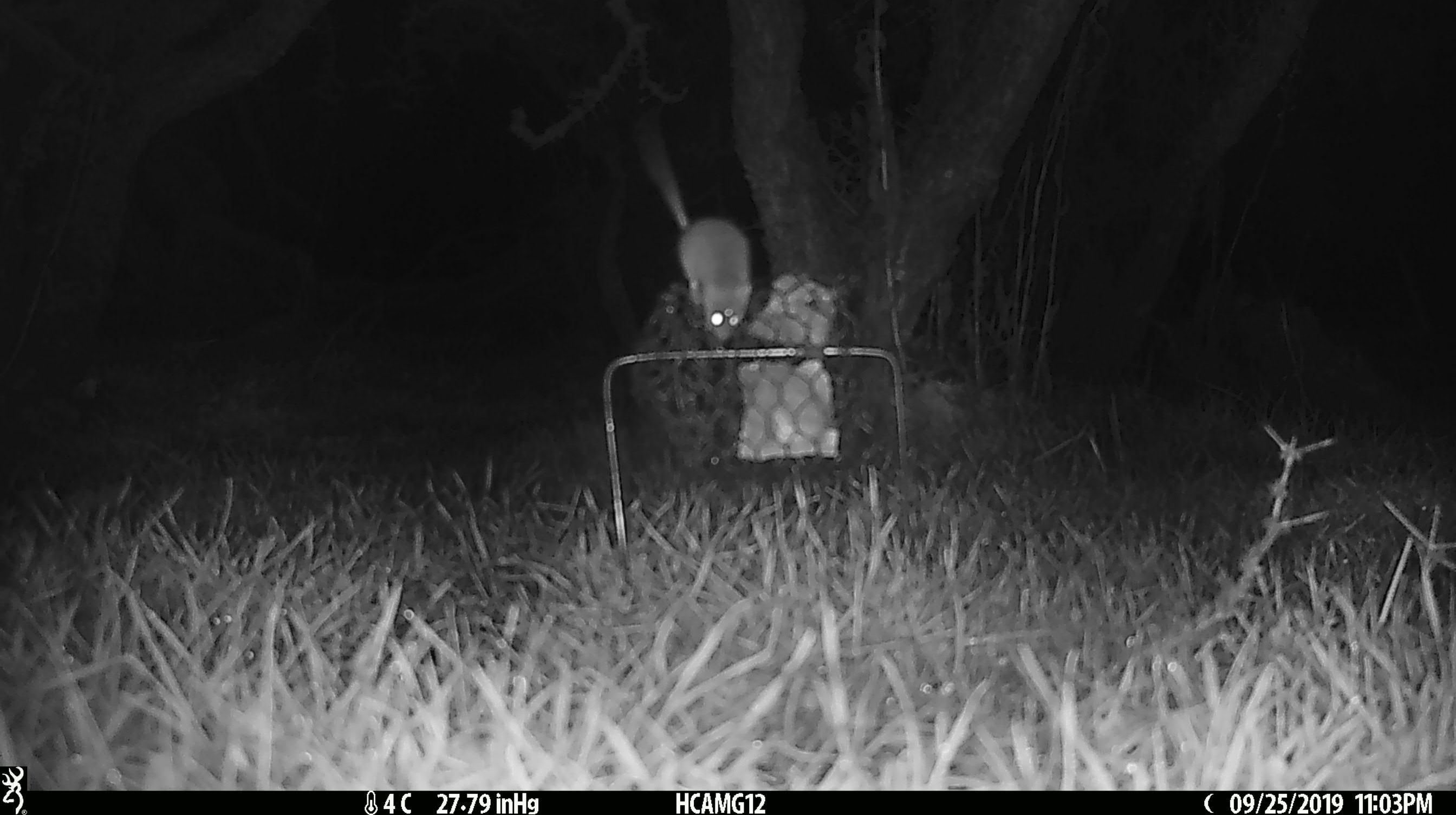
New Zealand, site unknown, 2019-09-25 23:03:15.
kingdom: Animalia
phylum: Chordata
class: Mammalia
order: Rodentia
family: Muridae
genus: Mus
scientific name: Mus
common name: mouse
Mouse (Mus).